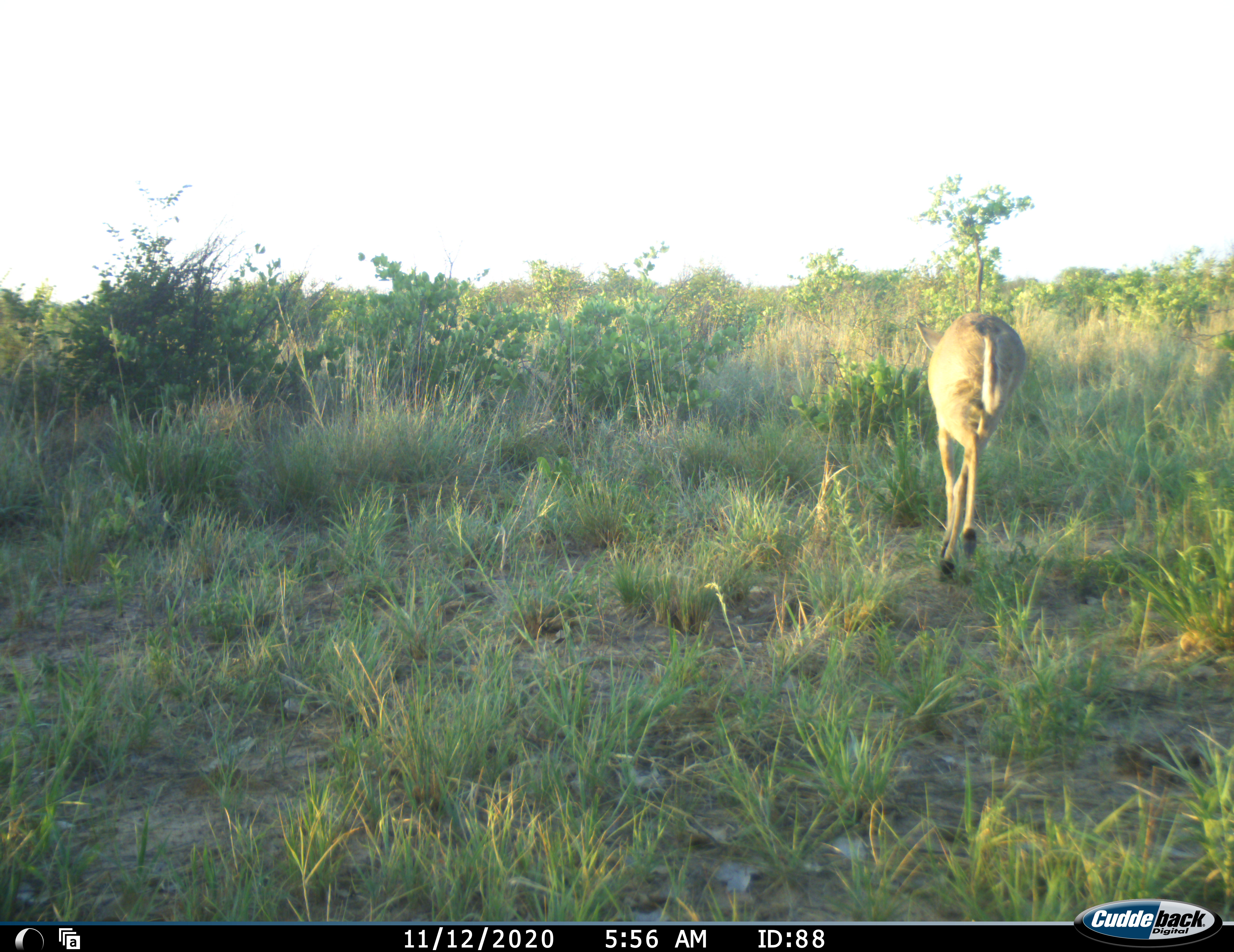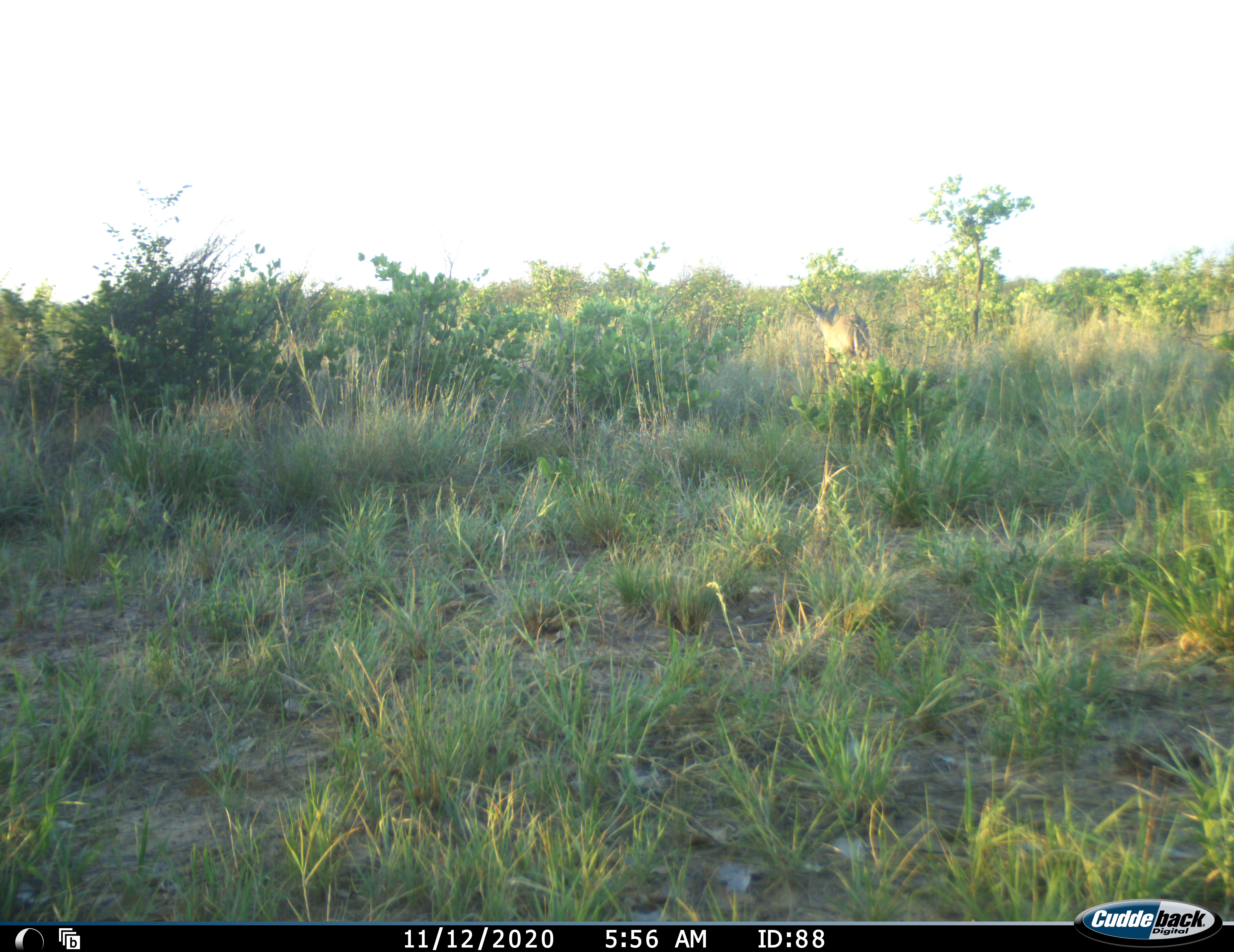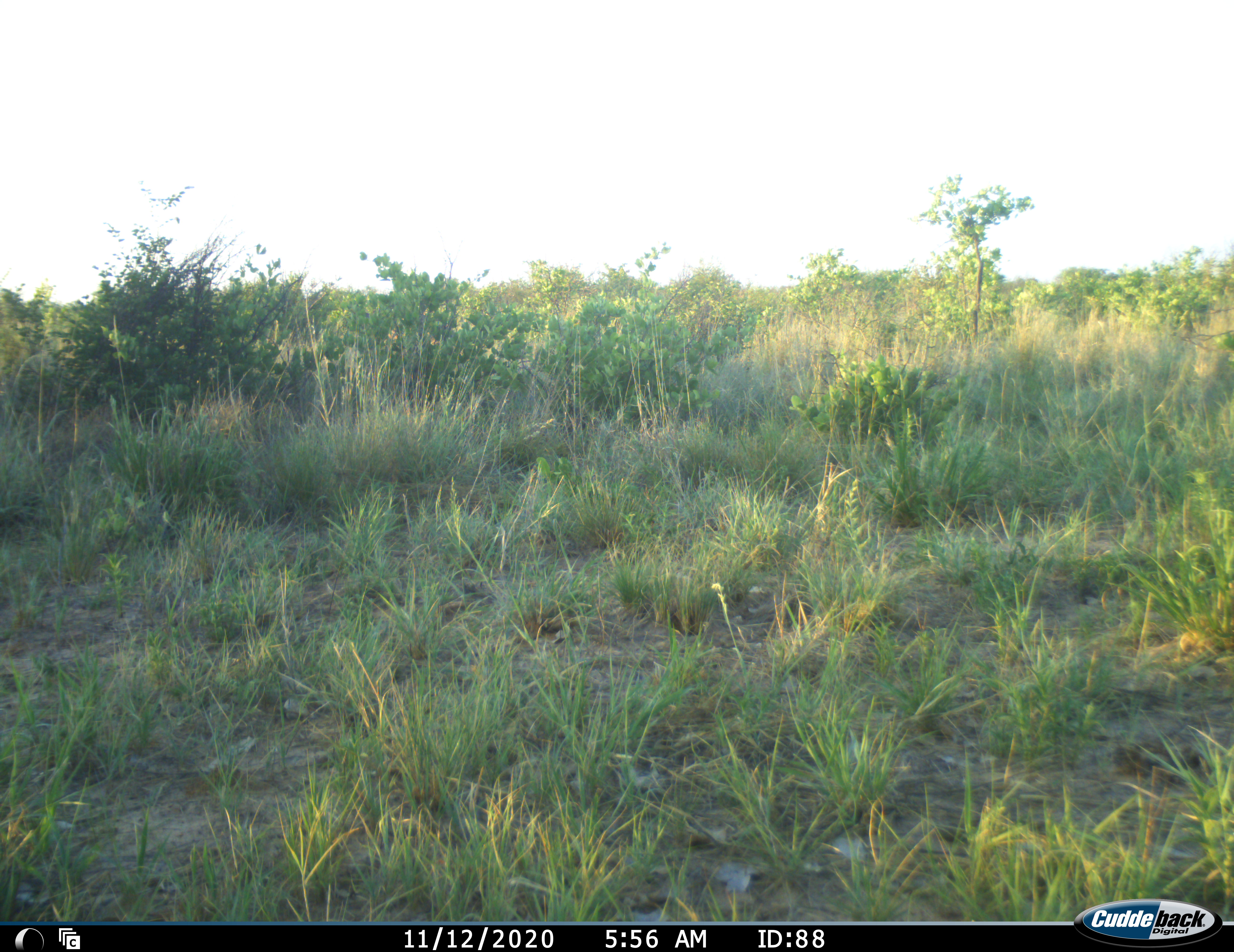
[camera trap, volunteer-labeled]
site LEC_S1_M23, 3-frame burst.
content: unidentified animal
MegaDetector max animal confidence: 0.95